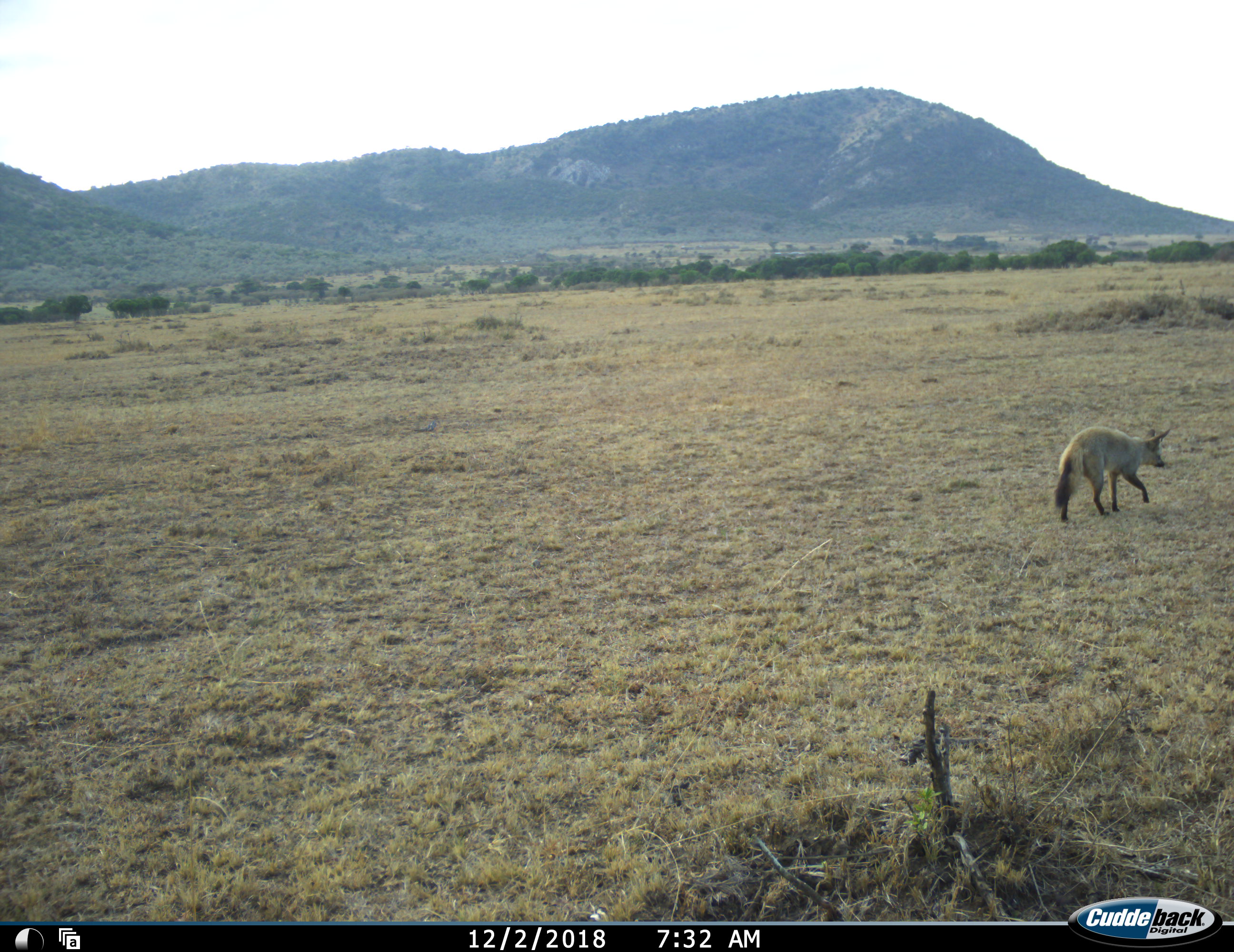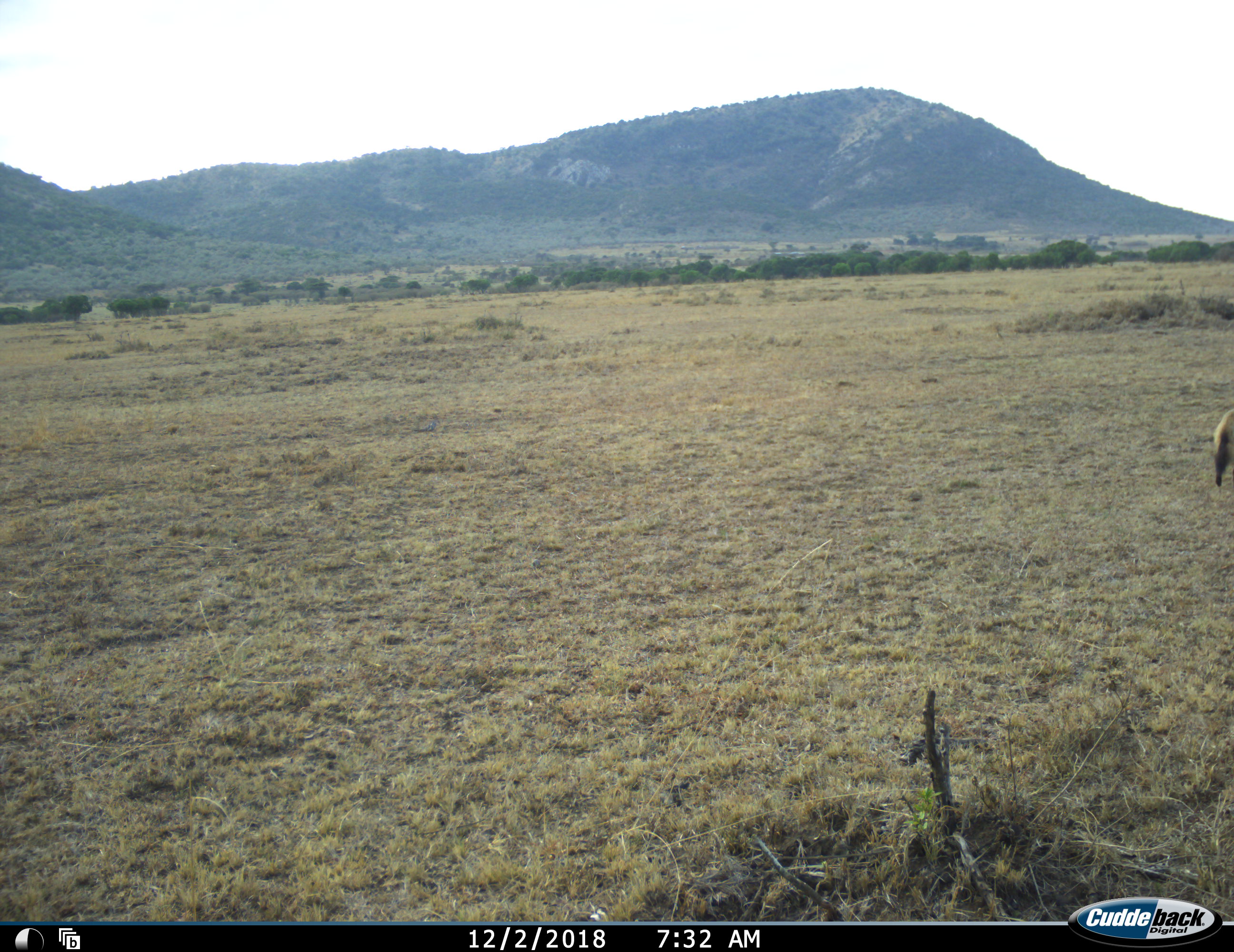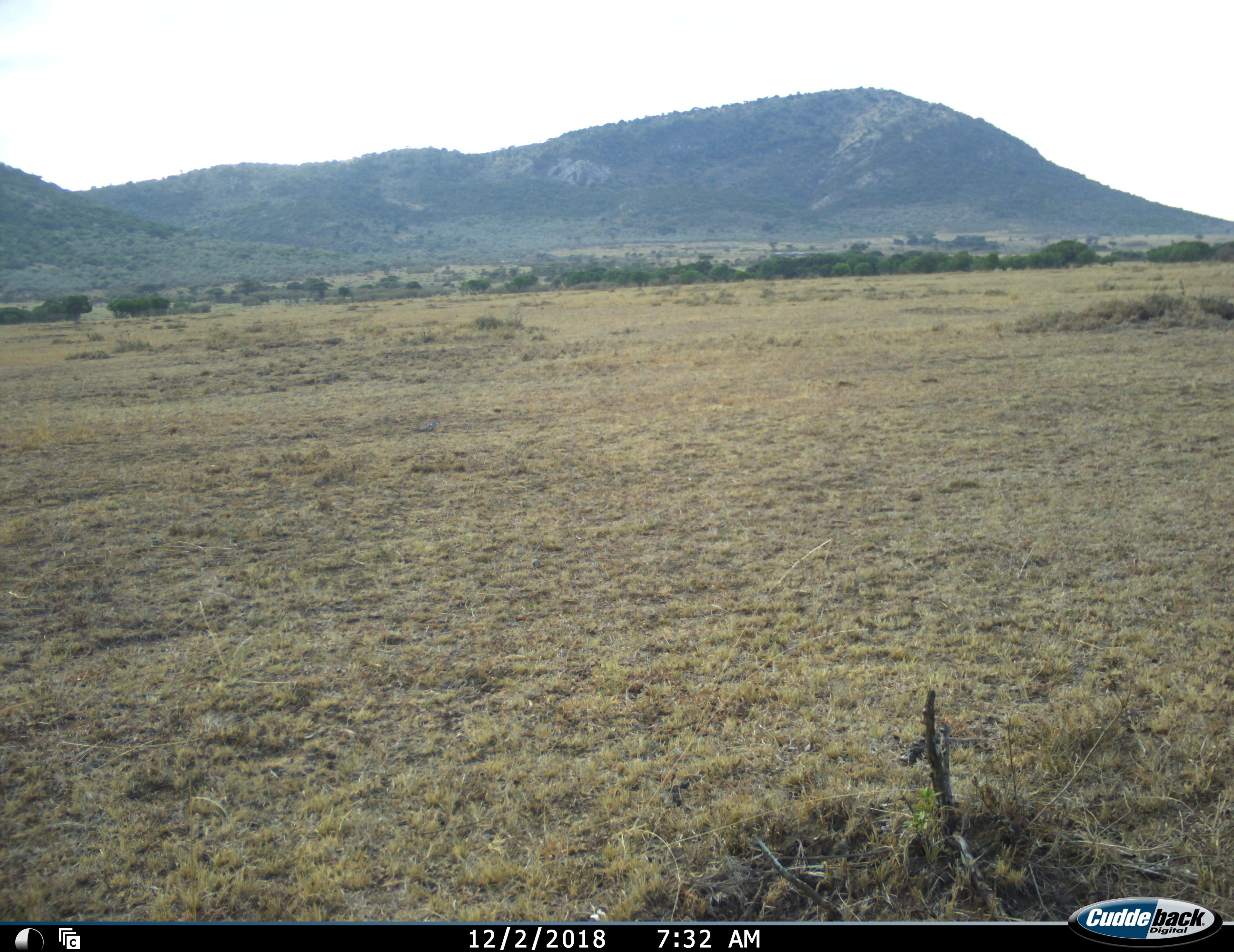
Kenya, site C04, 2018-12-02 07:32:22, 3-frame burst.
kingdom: Animalia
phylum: Chordata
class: Mammalia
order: Carnivora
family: Canidae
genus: Otocyon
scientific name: Otocyon megalotis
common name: bat-eared fox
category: foxbateared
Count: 1.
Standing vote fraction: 0%.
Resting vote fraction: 0%.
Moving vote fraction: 100%.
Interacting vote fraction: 0%.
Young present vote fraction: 0%.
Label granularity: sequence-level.